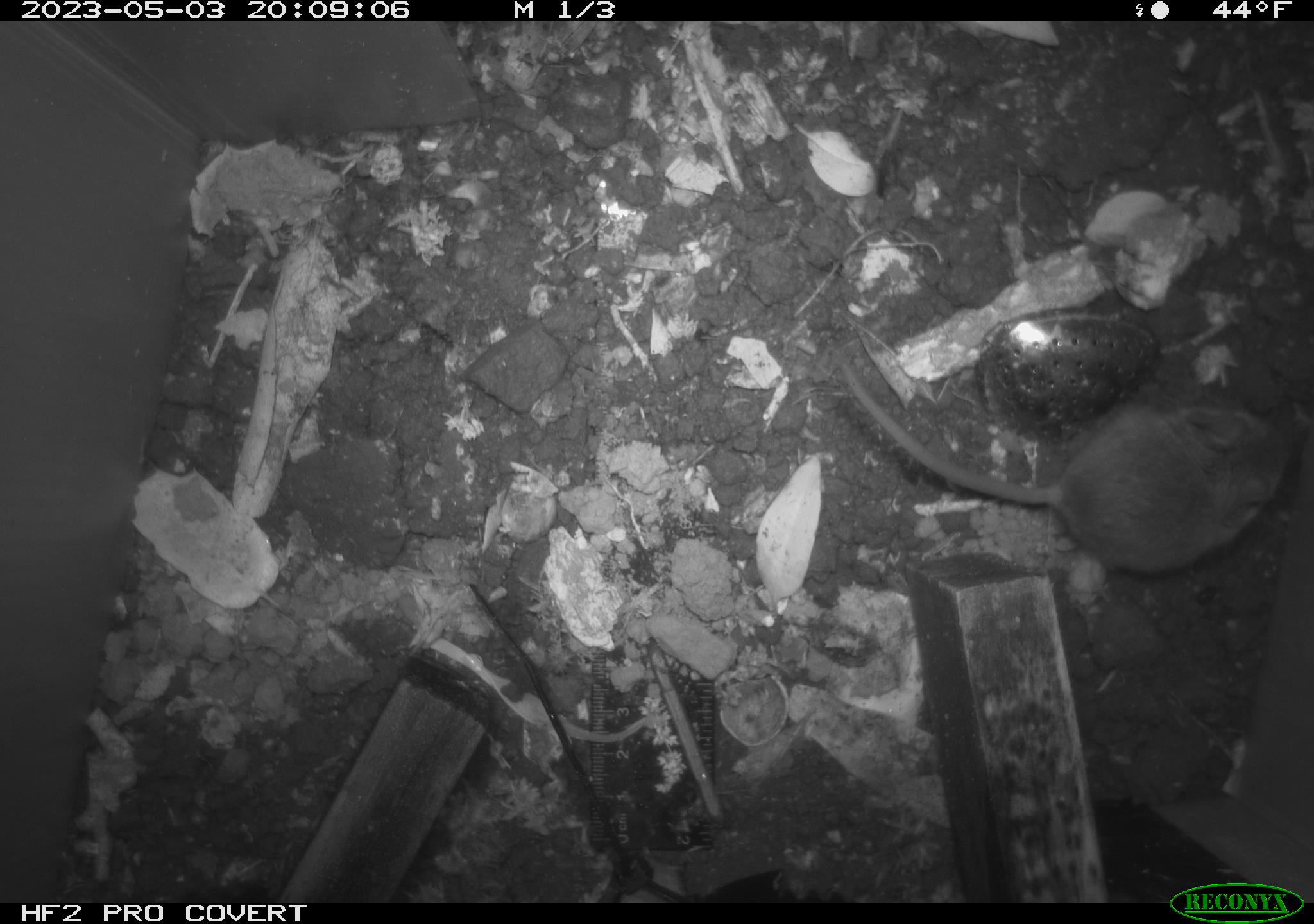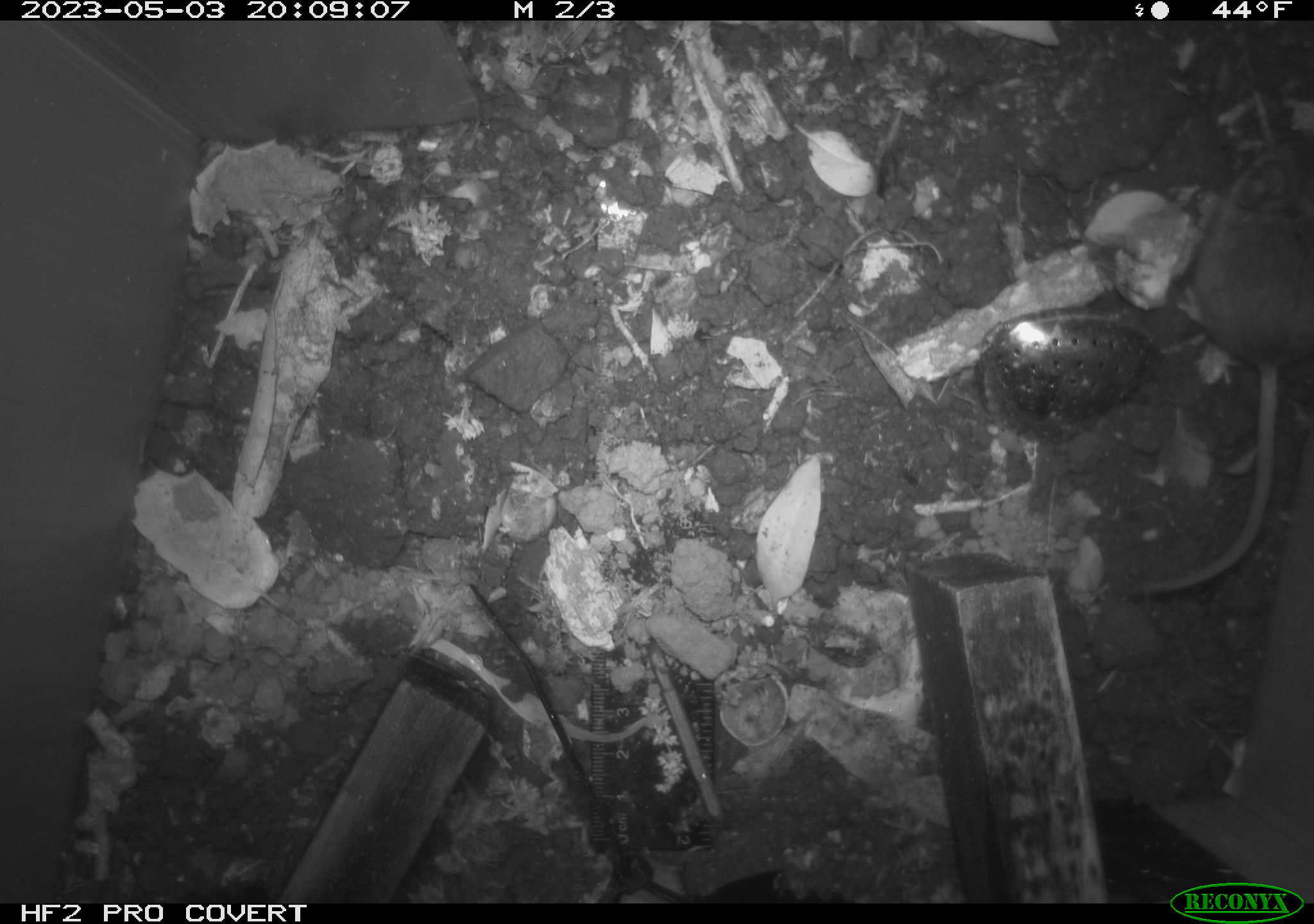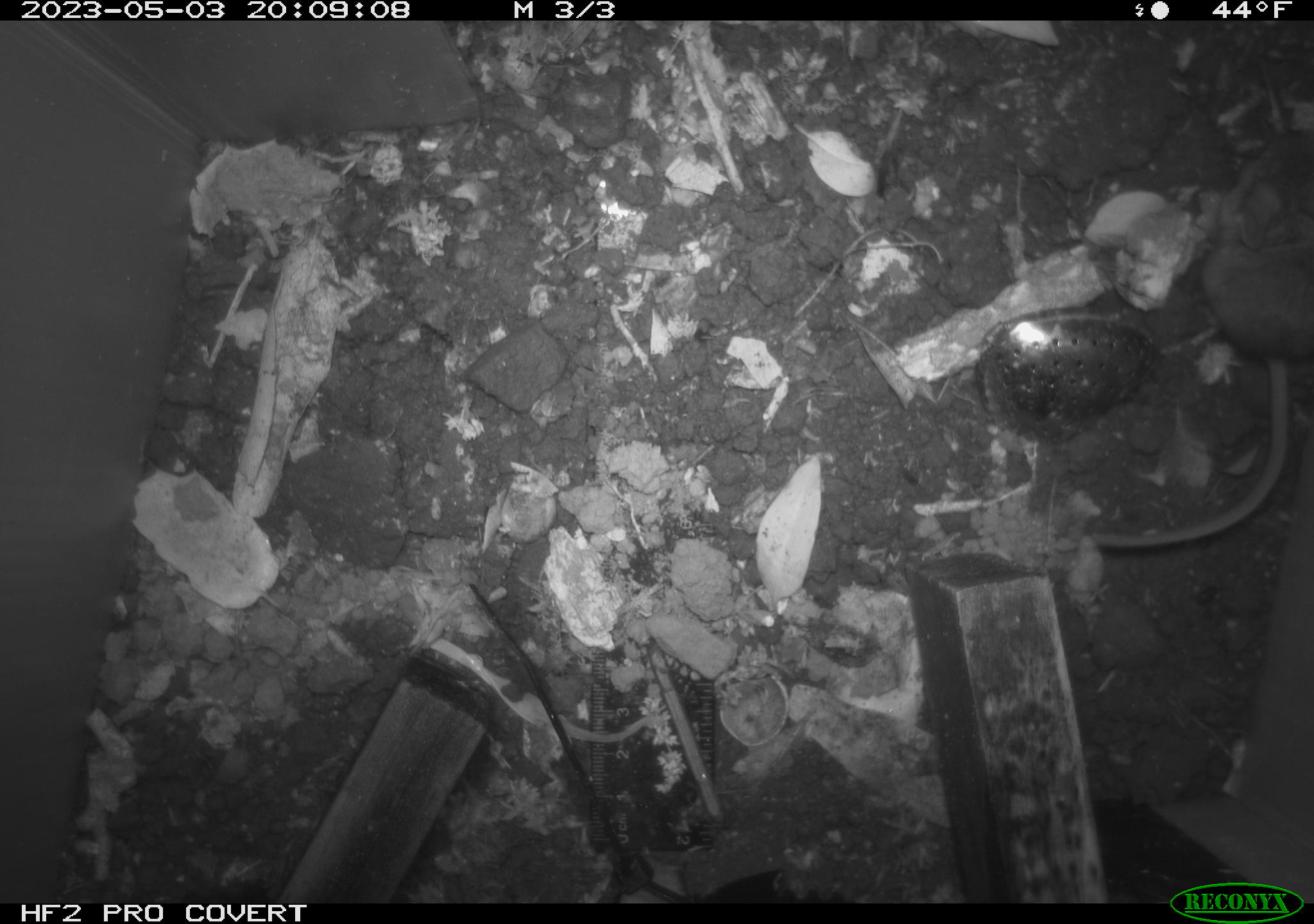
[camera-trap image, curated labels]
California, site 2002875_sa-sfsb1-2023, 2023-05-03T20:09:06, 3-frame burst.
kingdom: Animalia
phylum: Chordata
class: Mammalia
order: Rodentia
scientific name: Rodentia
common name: mouse species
Mouse species (Rodentia).